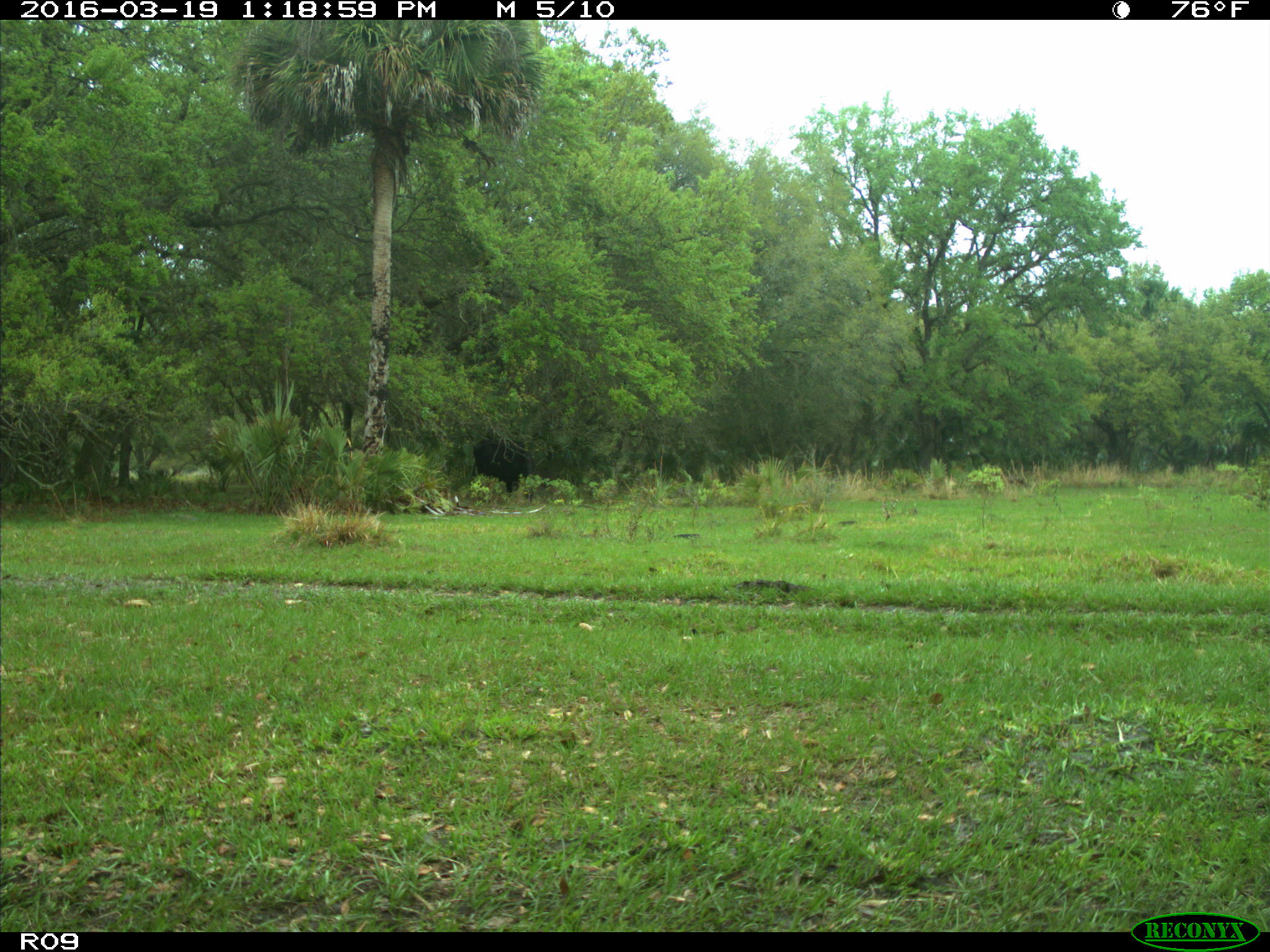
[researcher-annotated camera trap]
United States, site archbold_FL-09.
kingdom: Animalia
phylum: Chordata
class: Mammalia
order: Artiodactyla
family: Bovidae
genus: Bos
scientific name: Bos taurus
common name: domestic cow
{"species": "Bos taurus (domestic cow)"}